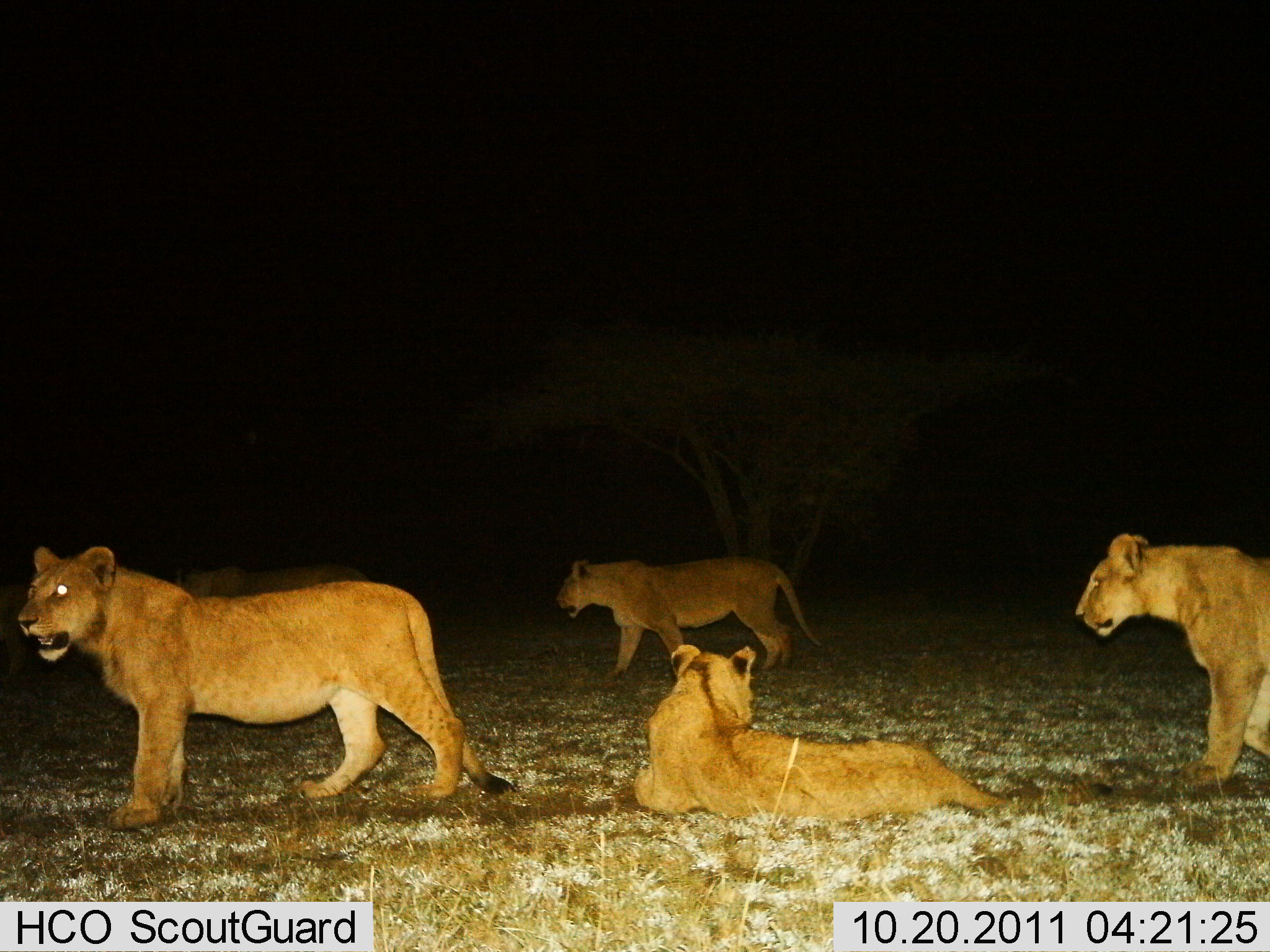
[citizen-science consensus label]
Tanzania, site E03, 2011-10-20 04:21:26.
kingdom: Animalia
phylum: Chordata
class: Mammalia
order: Carnivora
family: Felidae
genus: Panthera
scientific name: Panthera leo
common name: lion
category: lionfemale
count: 4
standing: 90%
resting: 90%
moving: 30%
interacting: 0%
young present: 10%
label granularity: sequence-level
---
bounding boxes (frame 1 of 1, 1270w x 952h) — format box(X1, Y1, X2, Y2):
animal: box(15, 545, 520, 833); box(634, 642, 1009, 822); box(1074, 530, 1270, 791); box(555, 554, 826, 679); box(158, 561, 375, 597)